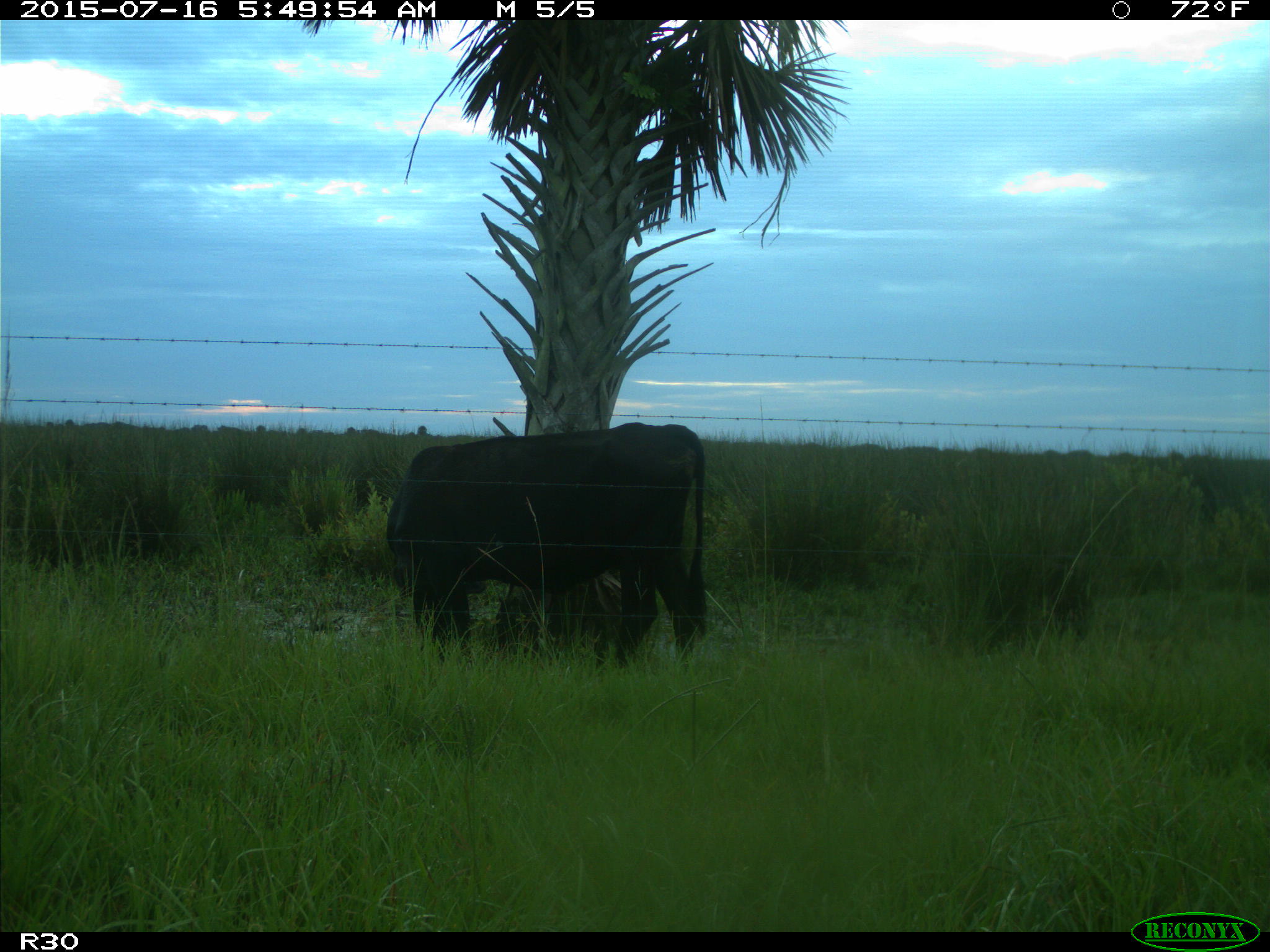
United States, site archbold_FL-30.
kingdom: Animalia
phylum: Chordata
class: Mammalia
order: Artiodactyla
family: Bovidae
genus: Bos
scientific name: Bos taurus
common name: domestic cow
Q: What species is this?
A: Bos taurus (domestic cow).